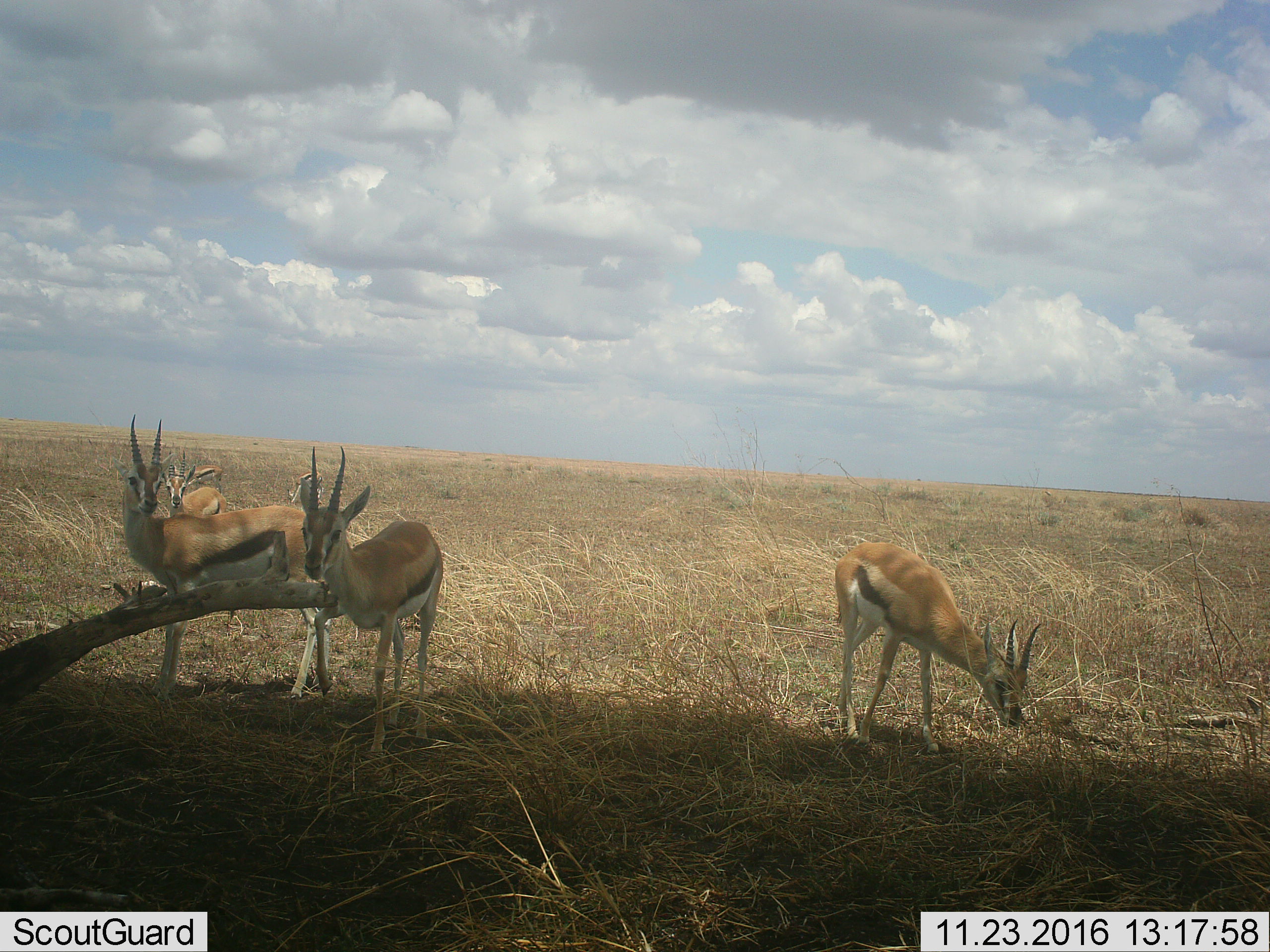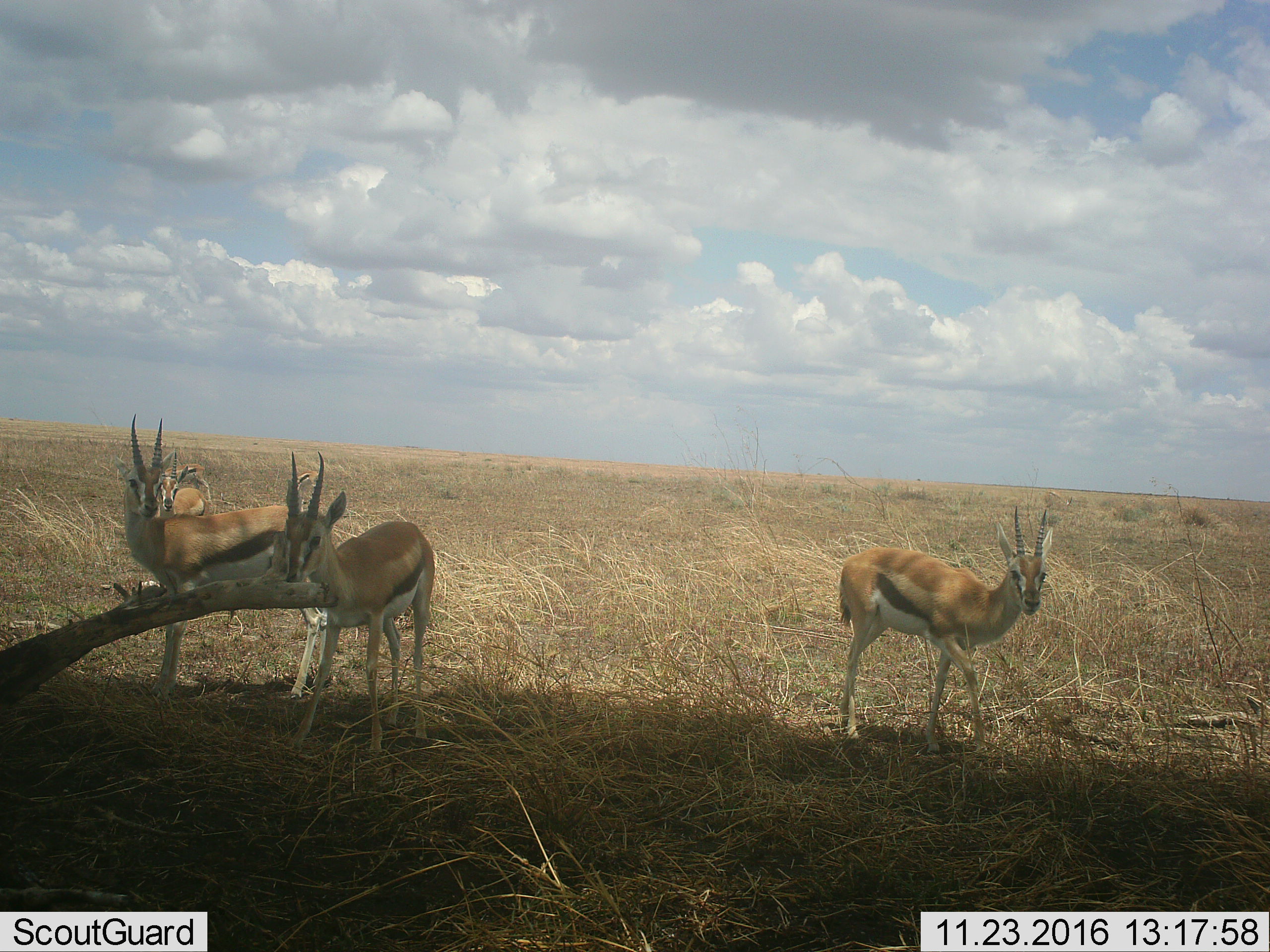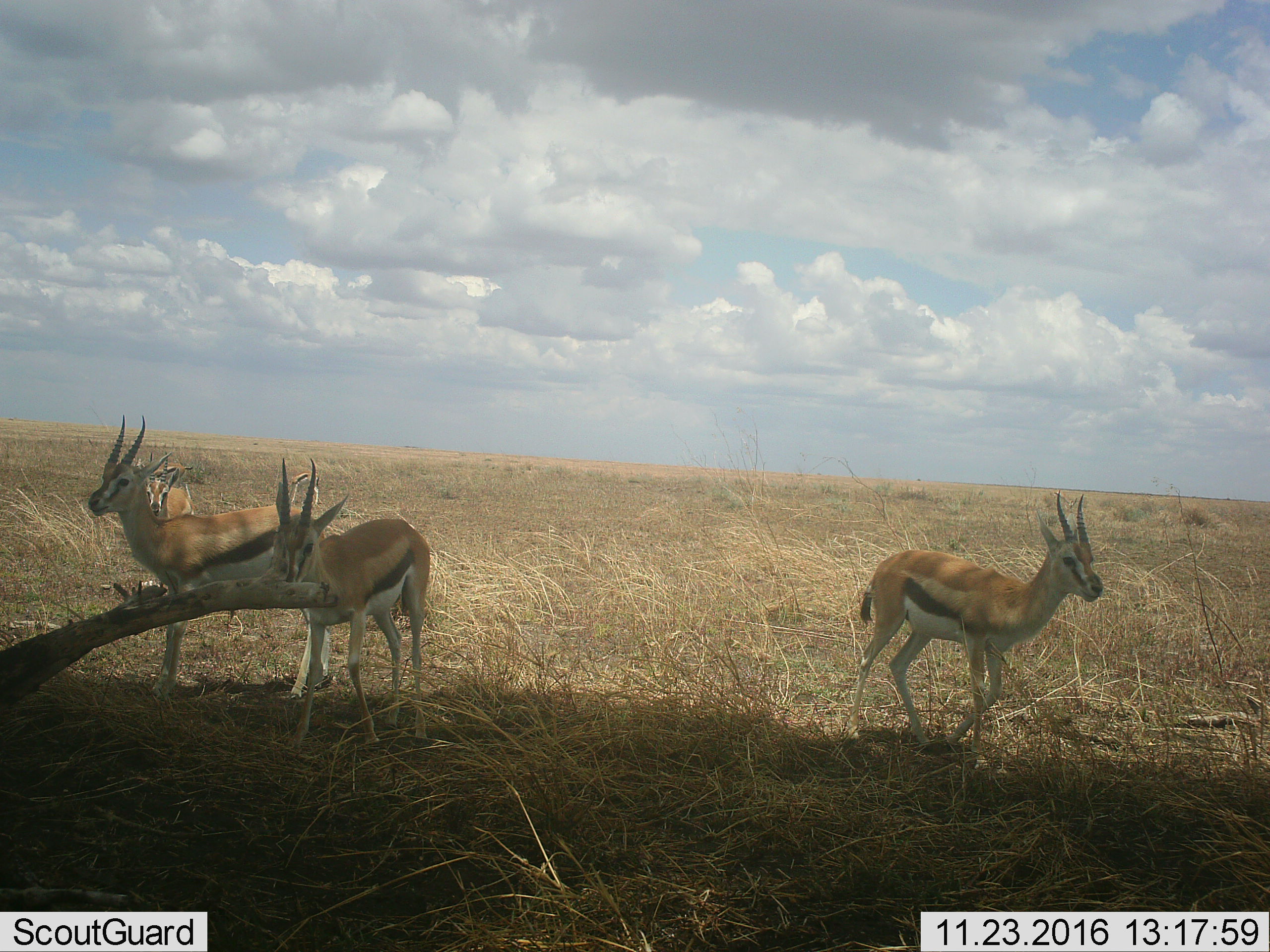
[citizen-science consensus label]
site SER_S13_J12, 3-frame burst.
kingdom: Animalia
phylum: Chordata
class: Mammalia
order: Artiodactyla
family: Bovidae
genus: Eudorcas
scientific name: Eudorcas thomsonii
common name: thomson's gazelle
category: gazellethomsons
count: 4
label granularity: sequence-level